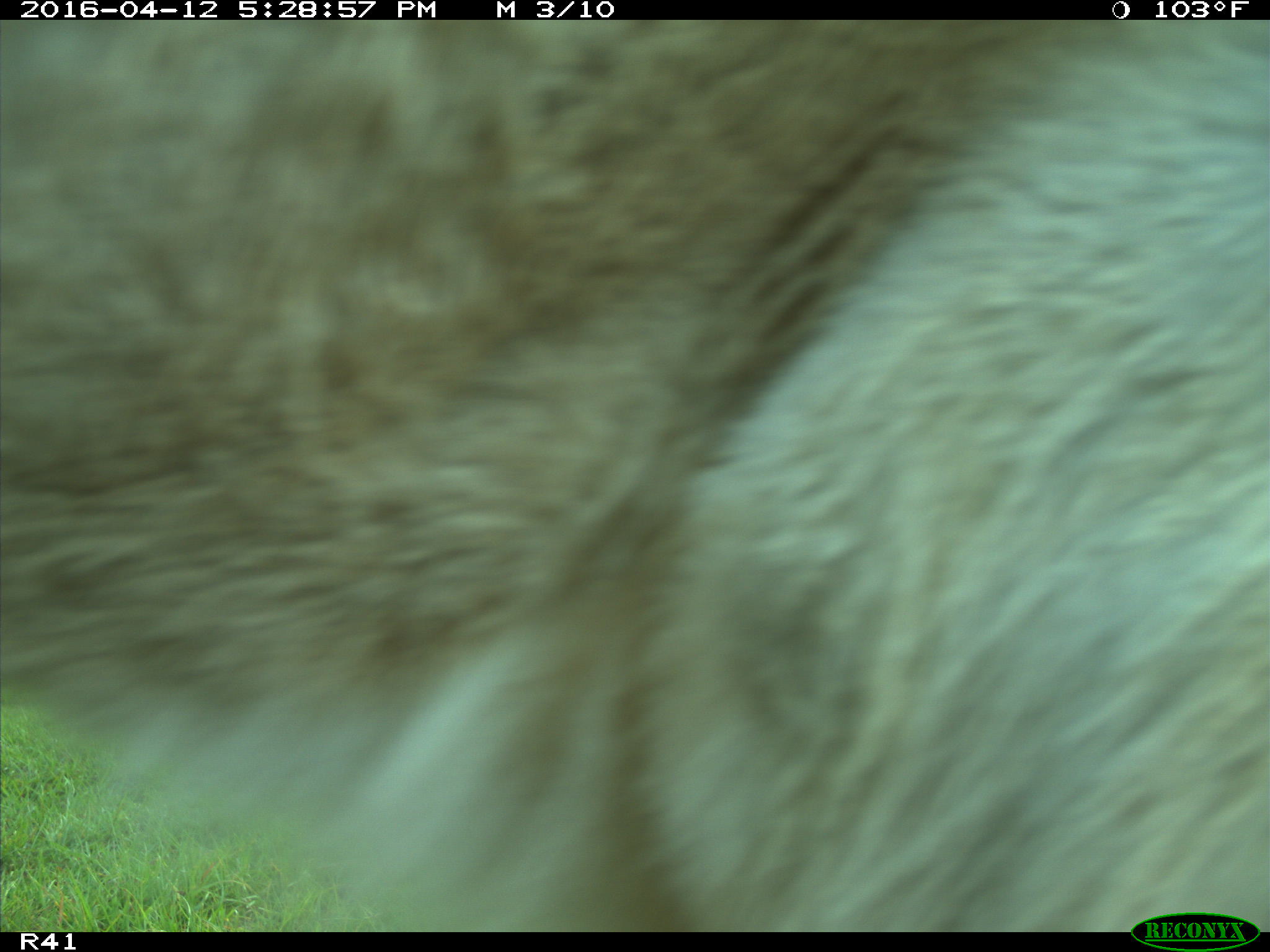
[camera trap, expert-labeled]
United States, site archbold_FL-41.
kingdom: Animalia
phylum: Chordata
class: Mammalia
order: Artiodactyla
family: Bovidae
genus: Bos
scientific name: Bos taurus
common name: domestic cow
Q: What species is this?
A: Bos taurus (domestic cow).